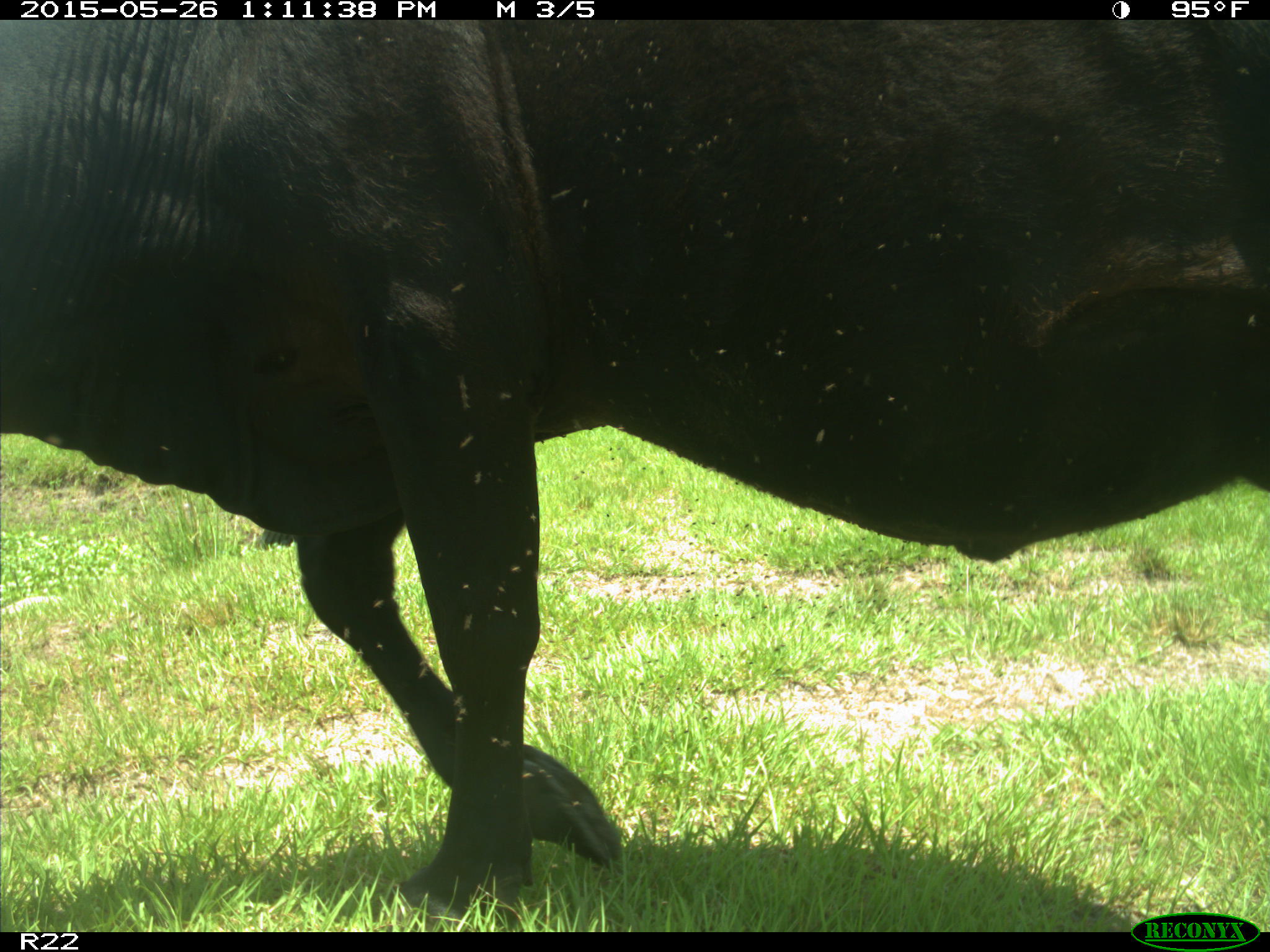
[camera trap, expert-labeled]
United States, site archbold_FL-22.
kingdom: Animalia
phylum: Chordata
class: Mammalia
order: Artiodactyla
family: Bovidae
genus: Bos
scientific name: Bos taurus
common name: domestic cow